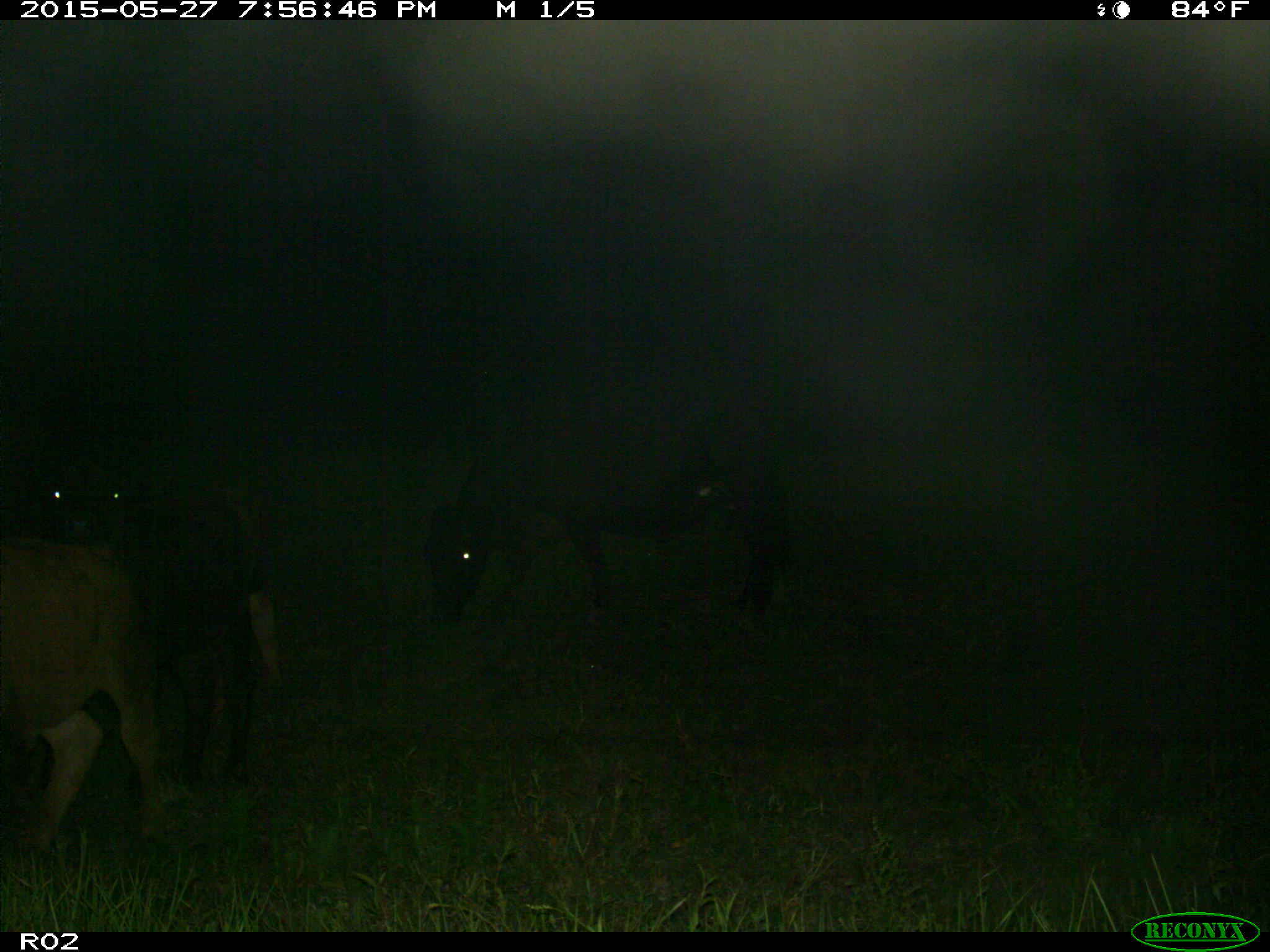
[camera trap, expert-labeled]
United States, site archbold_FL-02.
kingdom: Animalia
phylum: Chordata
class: Mammalia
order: Artiodactyla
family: Bovidae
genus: Bos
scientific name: Bos taurus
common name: domestic cow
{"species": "Bos taurus (domestic cow)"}